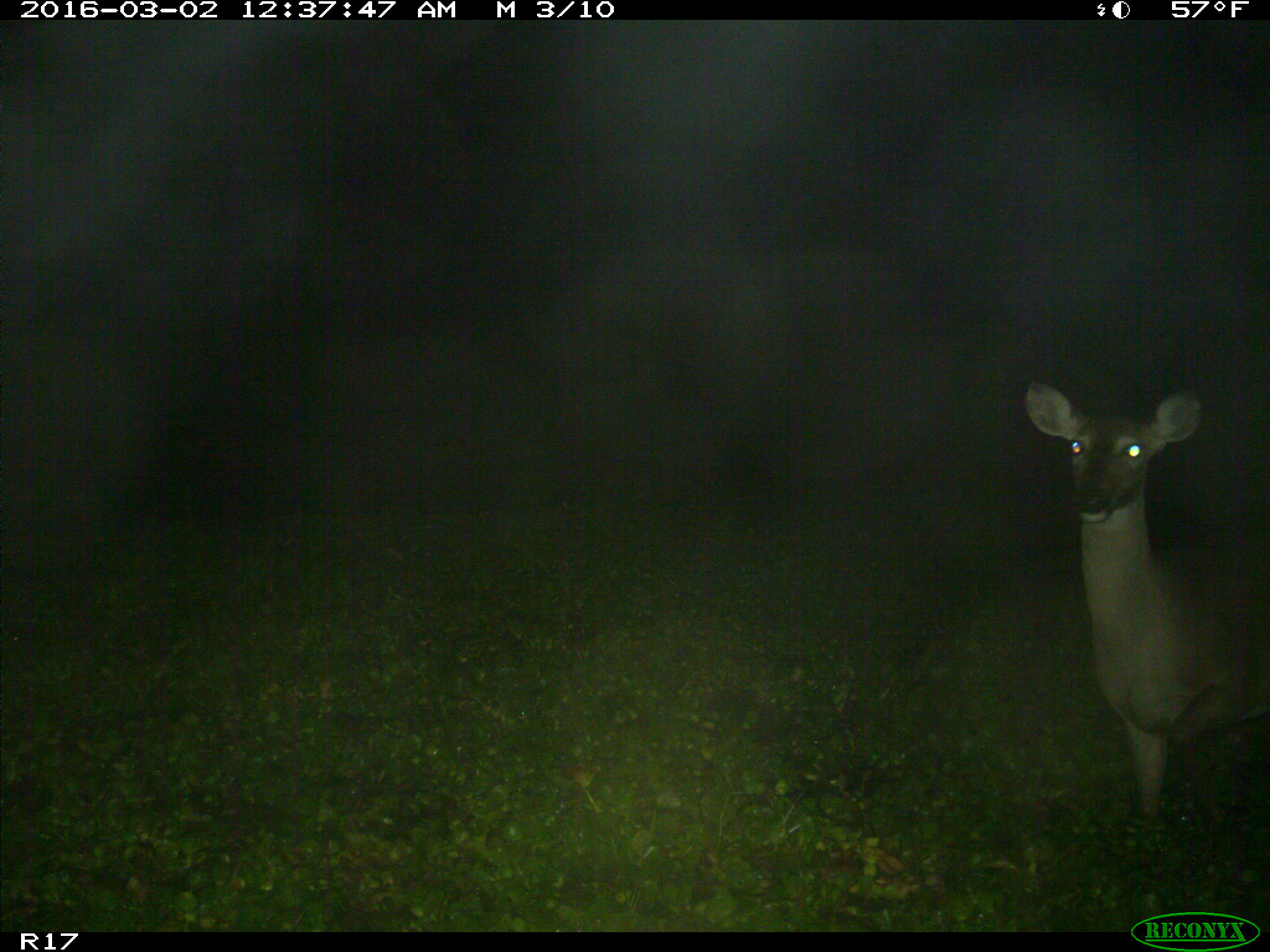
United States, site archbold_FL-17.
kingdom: Animalia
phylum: Chordata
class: Mammalia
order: Artiodactyla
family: Cervidae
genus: Odocoileus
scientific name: Odocoileus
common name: deer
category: unidentified deer